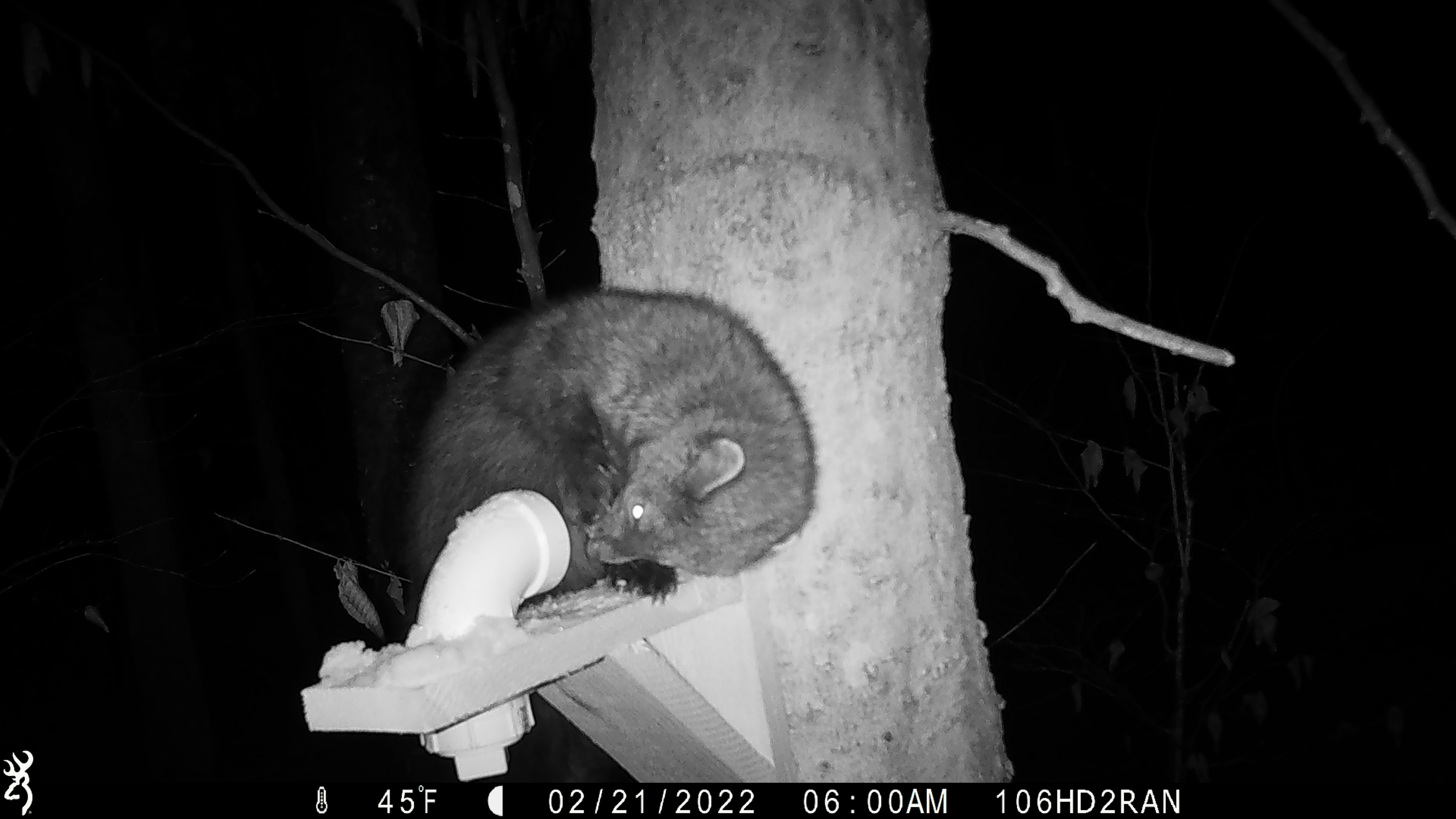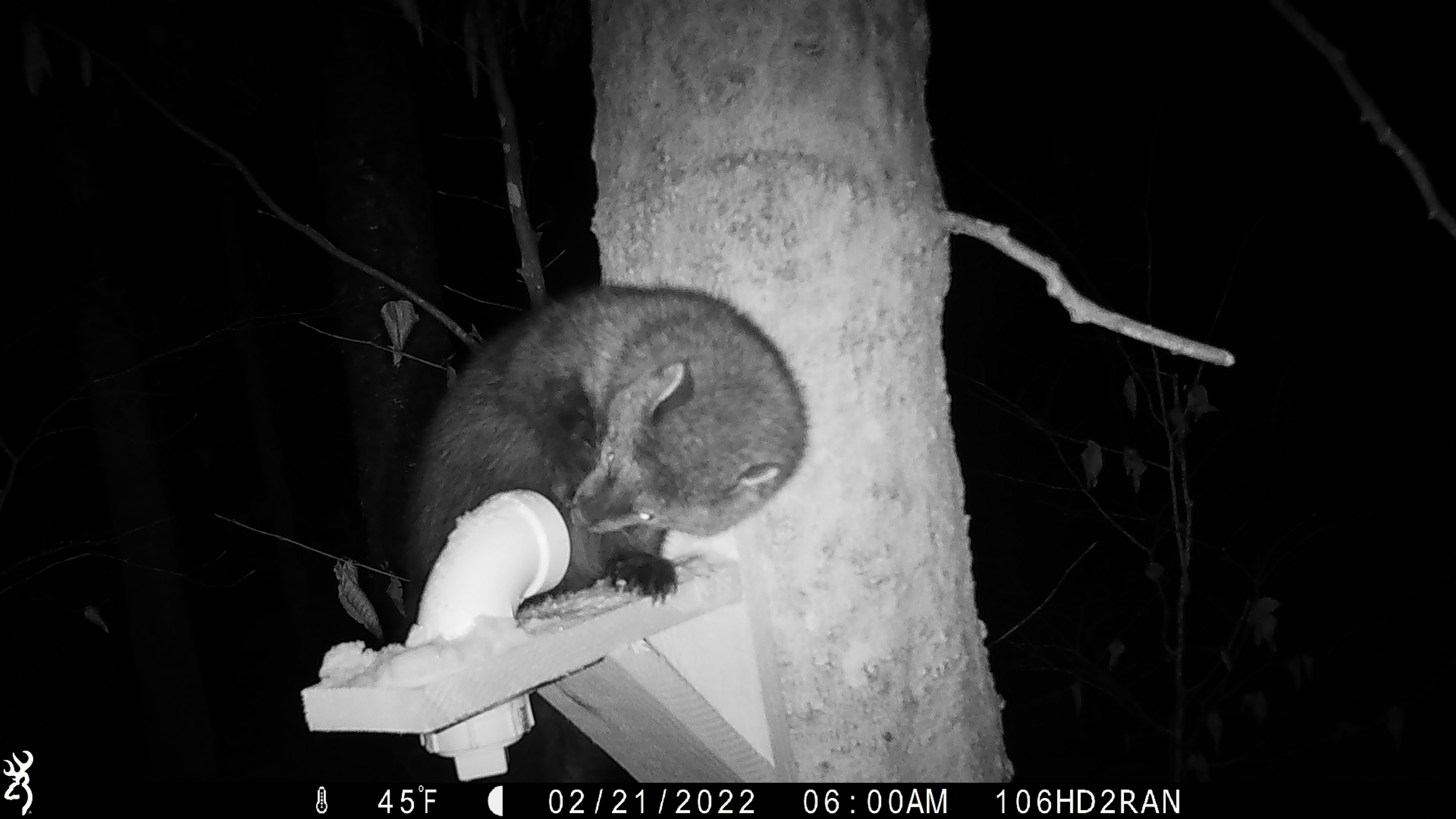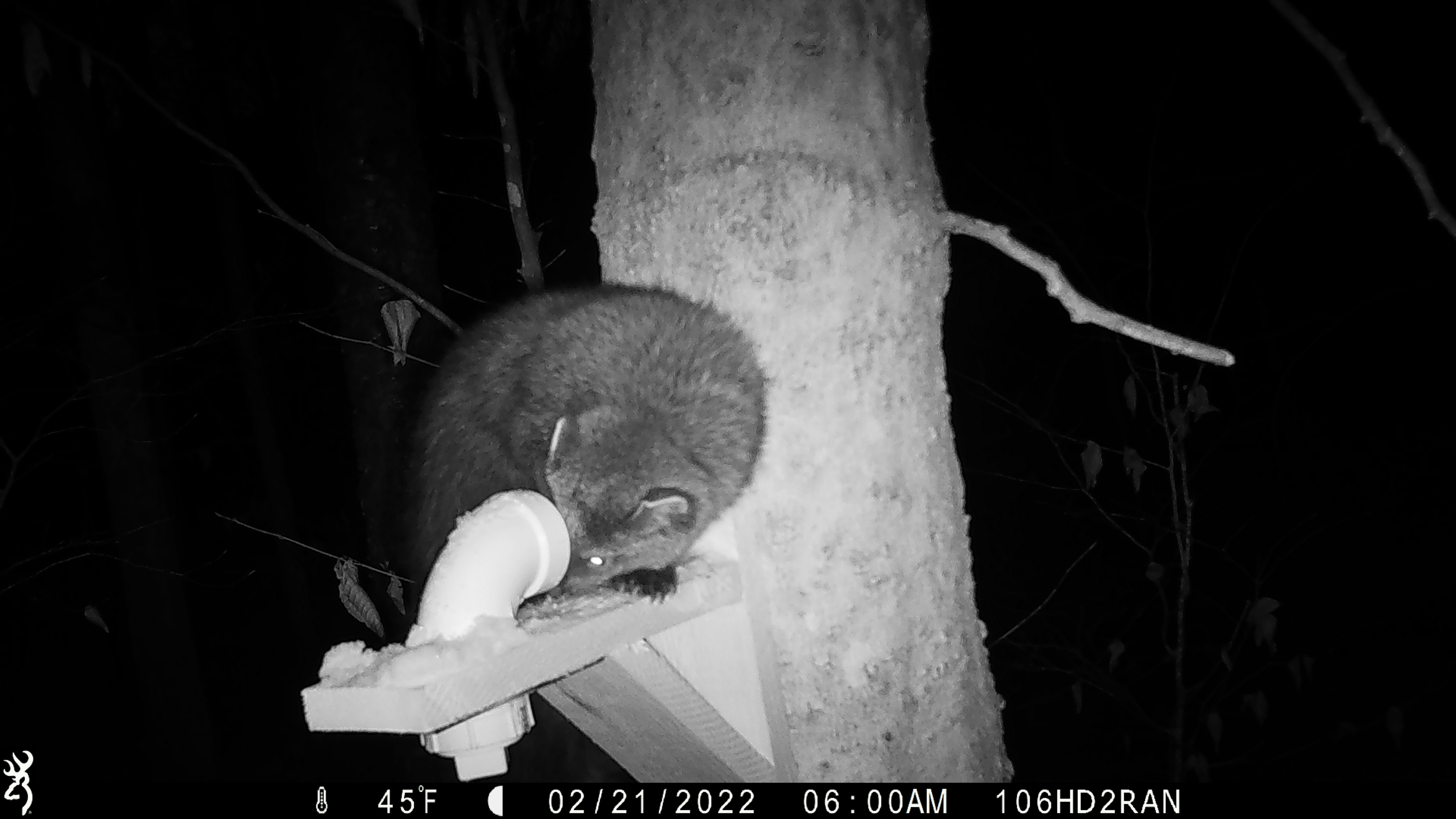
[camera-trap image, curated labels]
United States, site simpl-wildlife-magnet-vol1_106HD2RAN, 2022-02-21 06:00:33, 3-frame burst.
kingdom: Animalia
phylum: Chordata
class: Mammalia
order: Carnivora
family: Mustelidae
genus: Pekania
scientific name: Pekania pennanti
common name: fisher